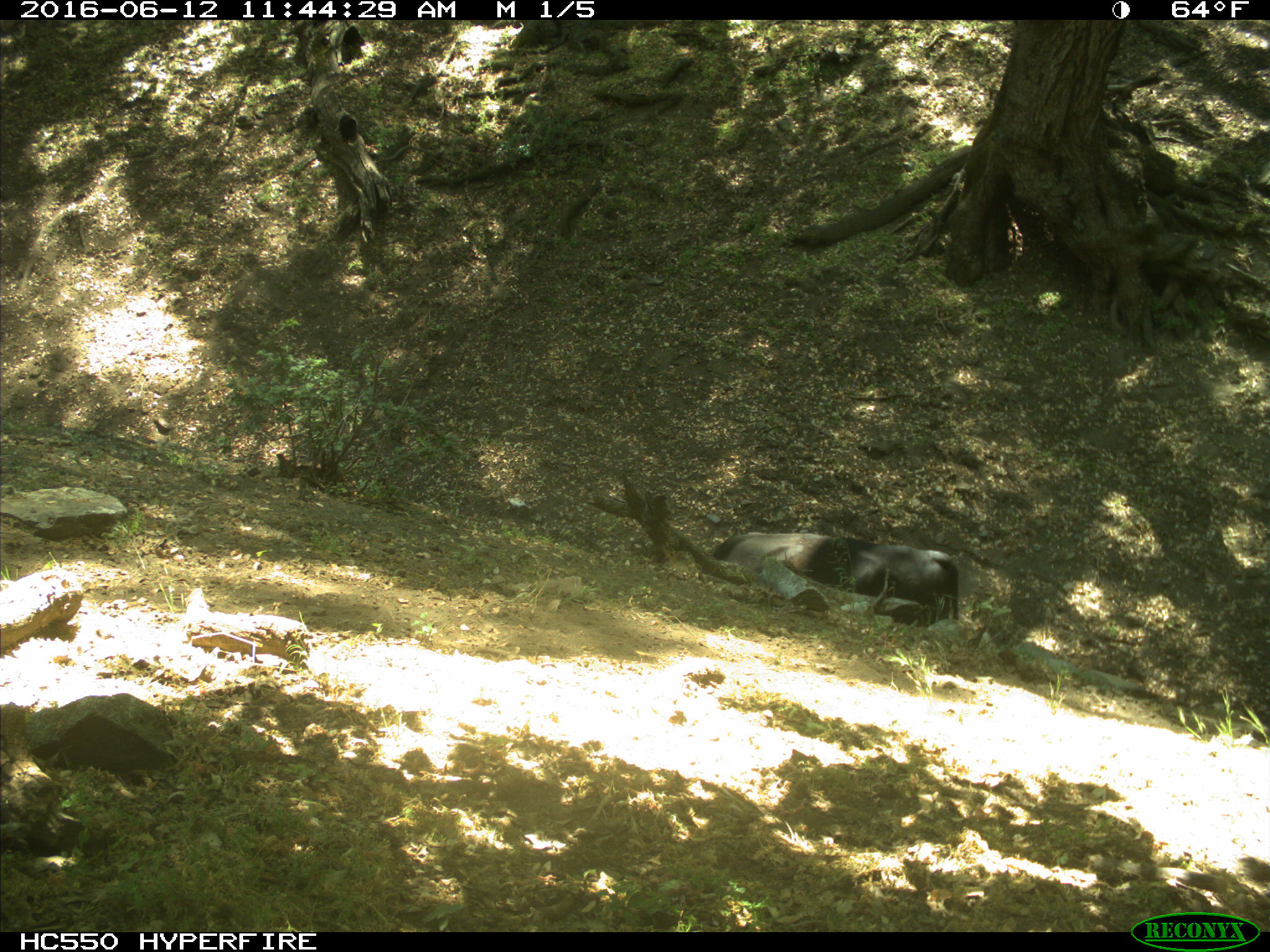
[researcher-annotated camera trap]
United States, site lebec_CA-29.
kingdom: Animalia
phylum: Chordata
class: Mammalia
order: Artiodactyla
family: Bovidae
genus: Bos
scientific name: Bos taurus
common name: domestic cow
Bos taurus (domestic cow).